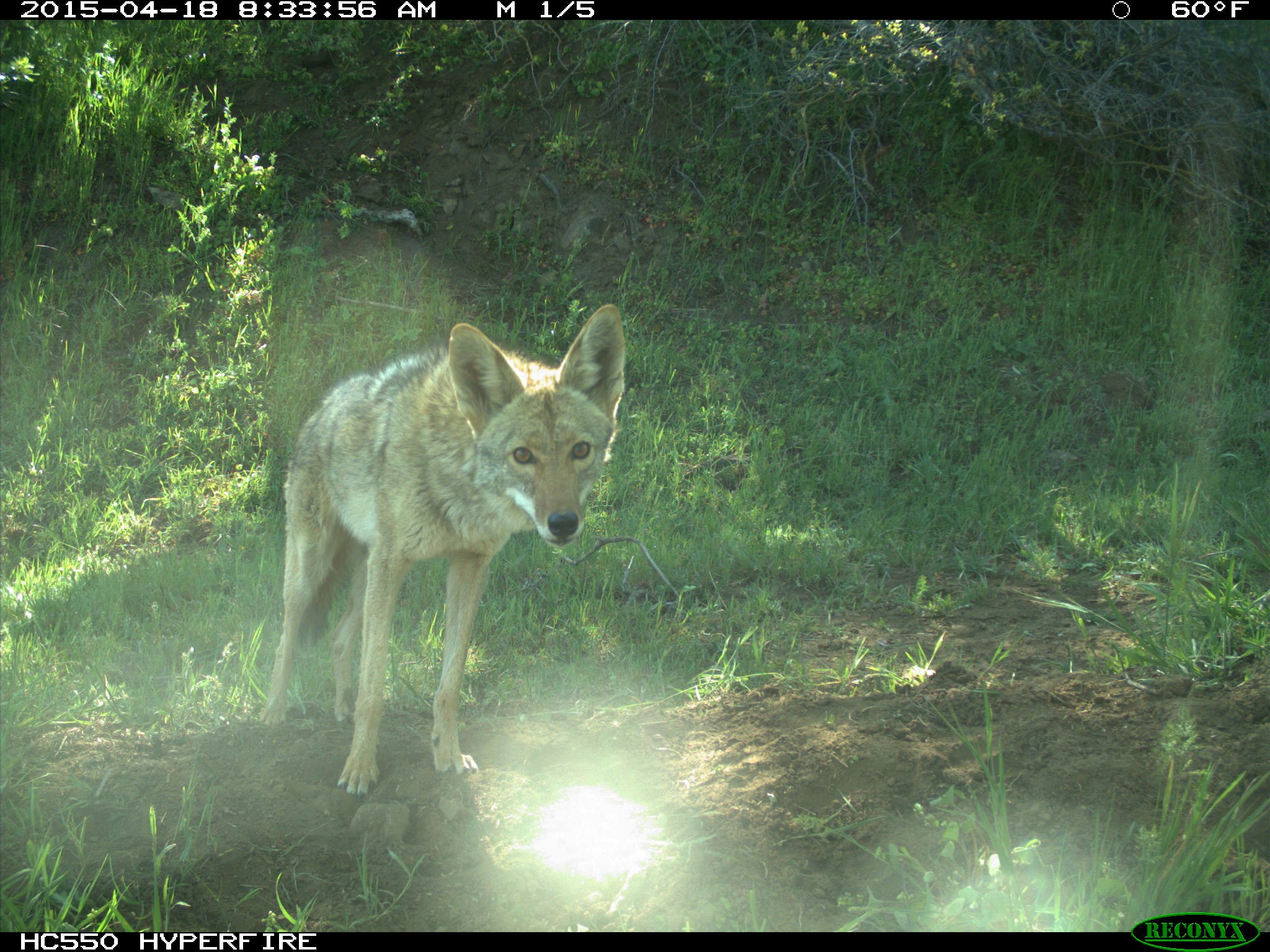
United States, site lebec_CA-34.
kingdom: Animalia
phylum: Chordata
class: Mammalia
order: Carnivora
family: Canidae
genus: Canis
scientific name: Canis latrans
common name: coyote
Canis latrans (coyote).